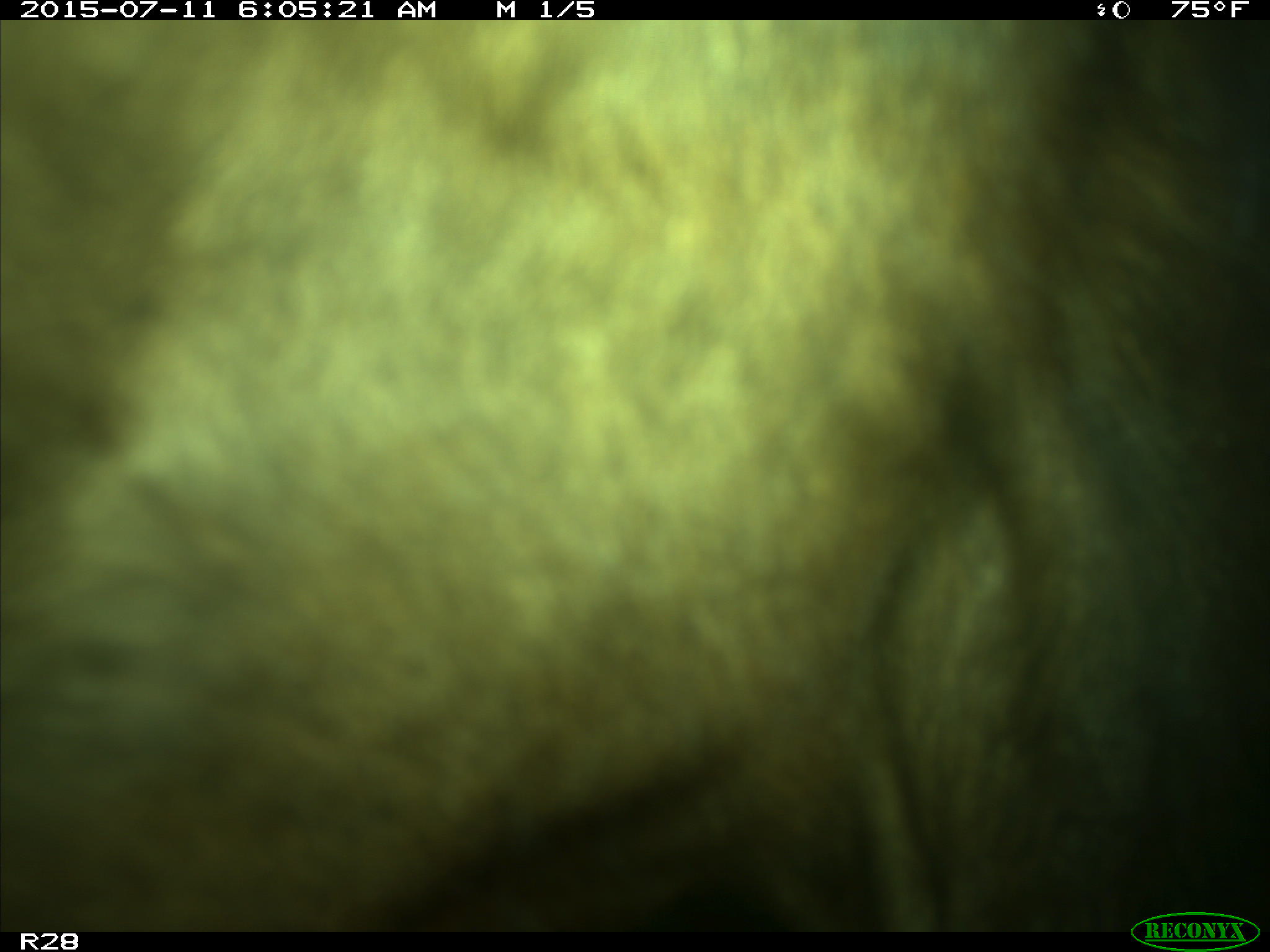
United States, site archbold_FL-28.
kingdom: Animalia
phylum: Chordata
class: Mammalia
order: Artiodactyla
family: Bovidae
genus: Bos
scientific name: Bos taurus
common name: domestic cow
Bos taurus (domestic cow).